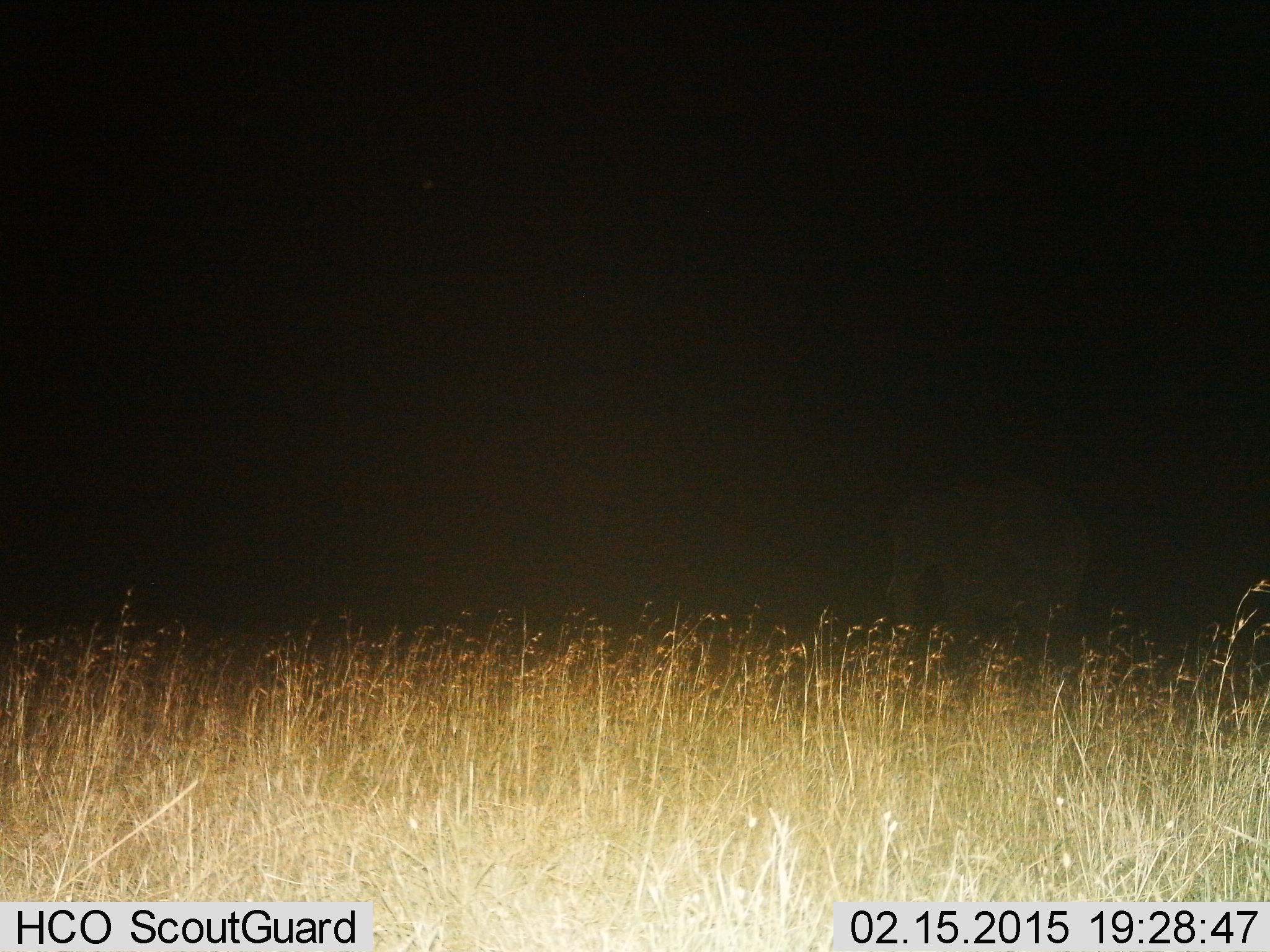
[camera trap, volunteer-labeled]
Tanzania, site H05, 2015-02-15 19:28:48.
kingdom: Animalia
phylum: Chordata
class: Mammalia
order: Proboscidea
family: Elephantidae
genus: Loxodonta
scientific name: Loxodonta africana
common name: african bush elephant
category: elephant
Elephant (african bush elephant) (Loxodonta africana), count 1. Behavior (volunteer vote fractions): standing 70%, resting 0%, moving 30%, interacting 0%. Young present (vote fraction): 0%. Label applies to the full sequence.